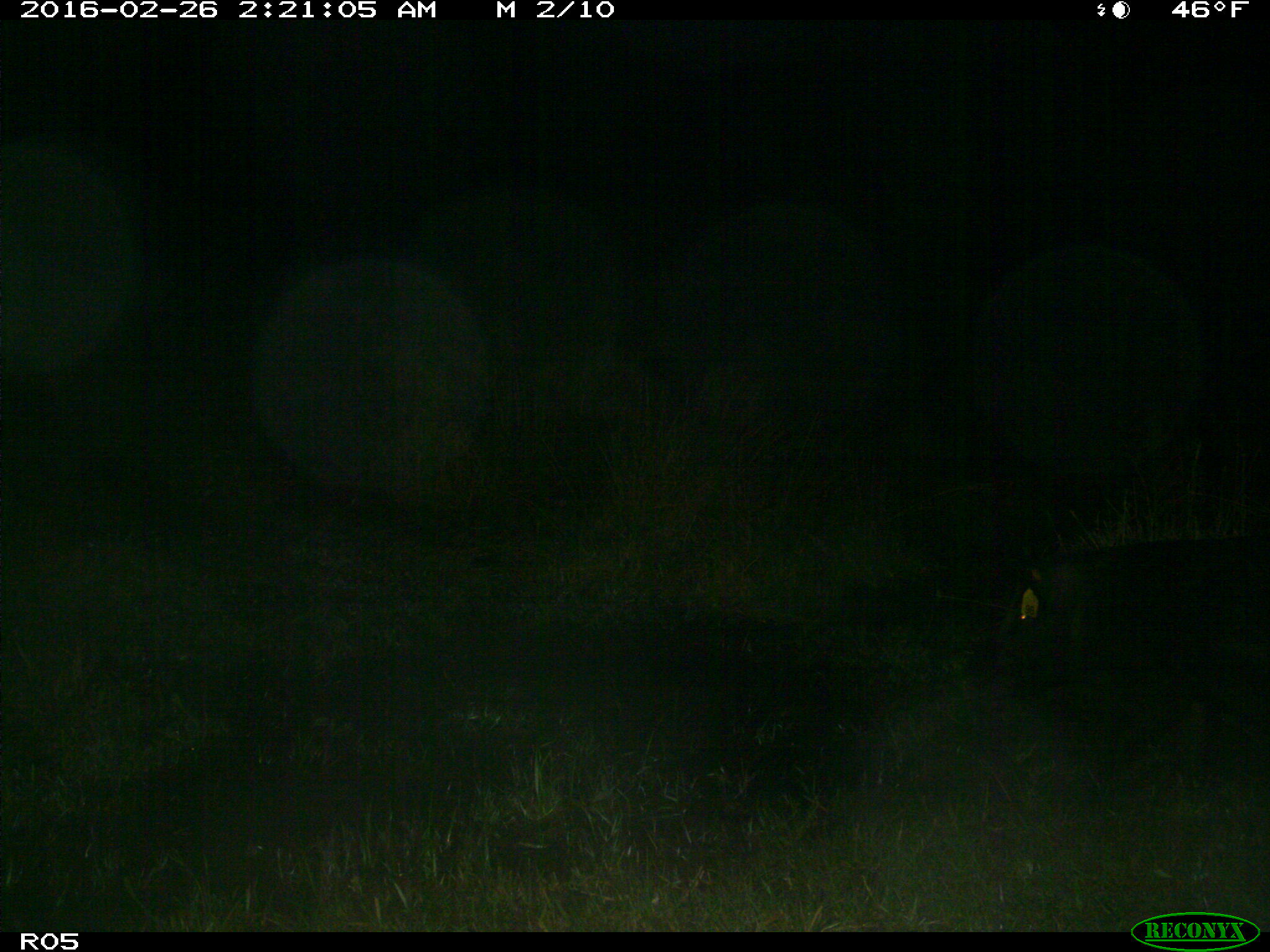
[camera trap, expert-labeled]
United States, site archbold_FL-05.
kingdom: Animalia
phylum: Chordata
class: Mammalia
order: Artiodactyla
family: Suidae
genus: Sus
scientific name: Sus scrofa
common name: wild boar